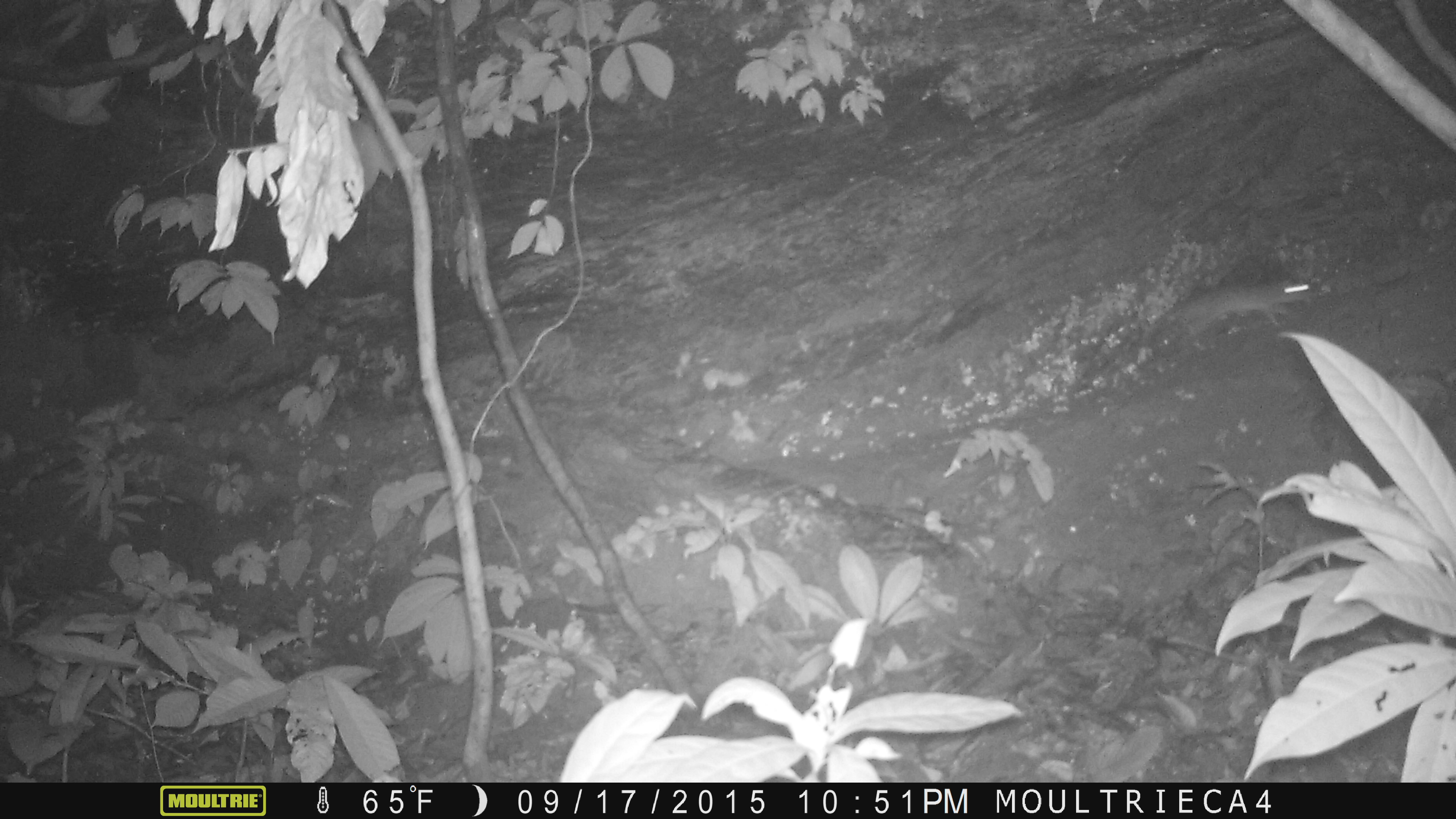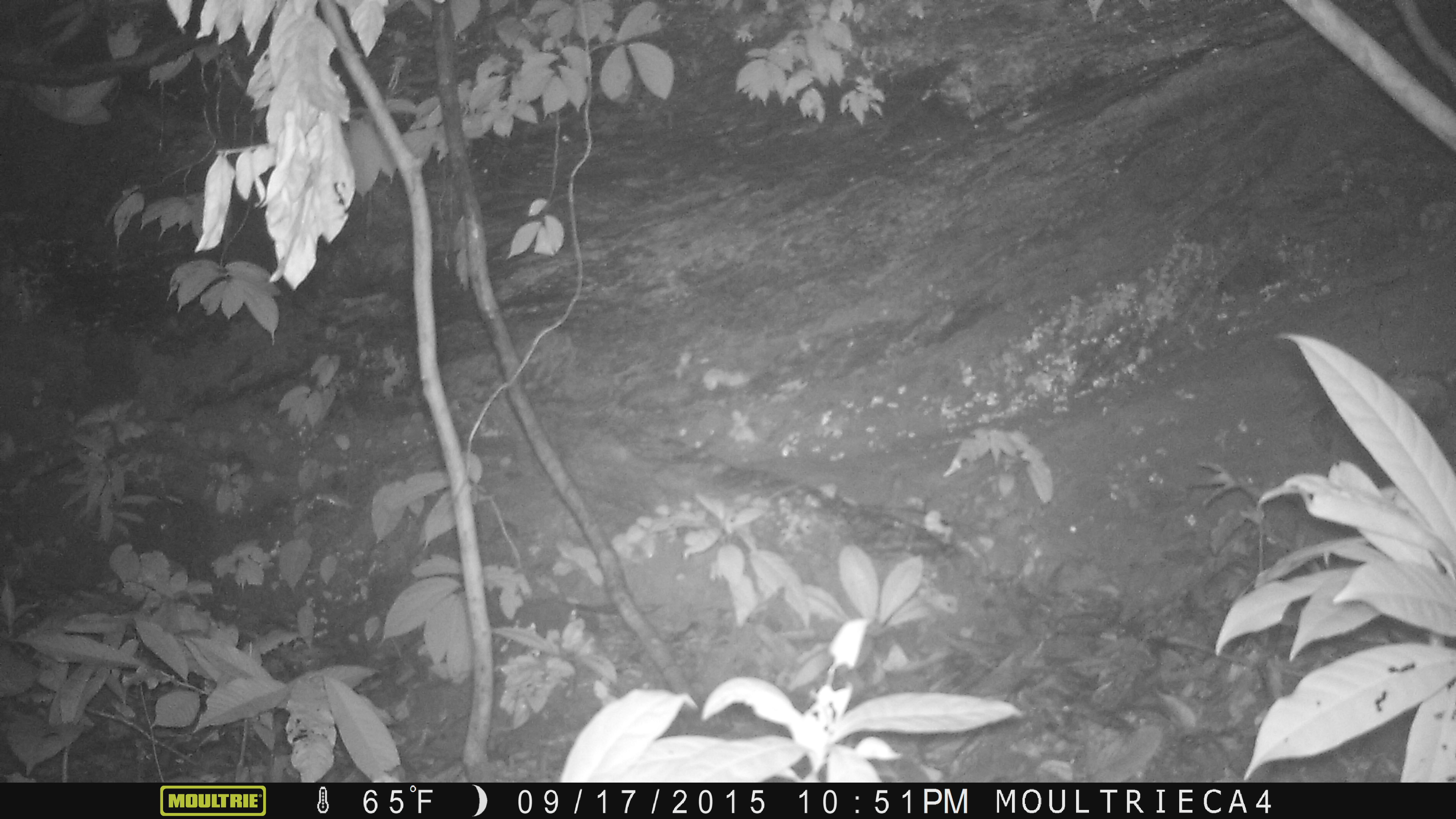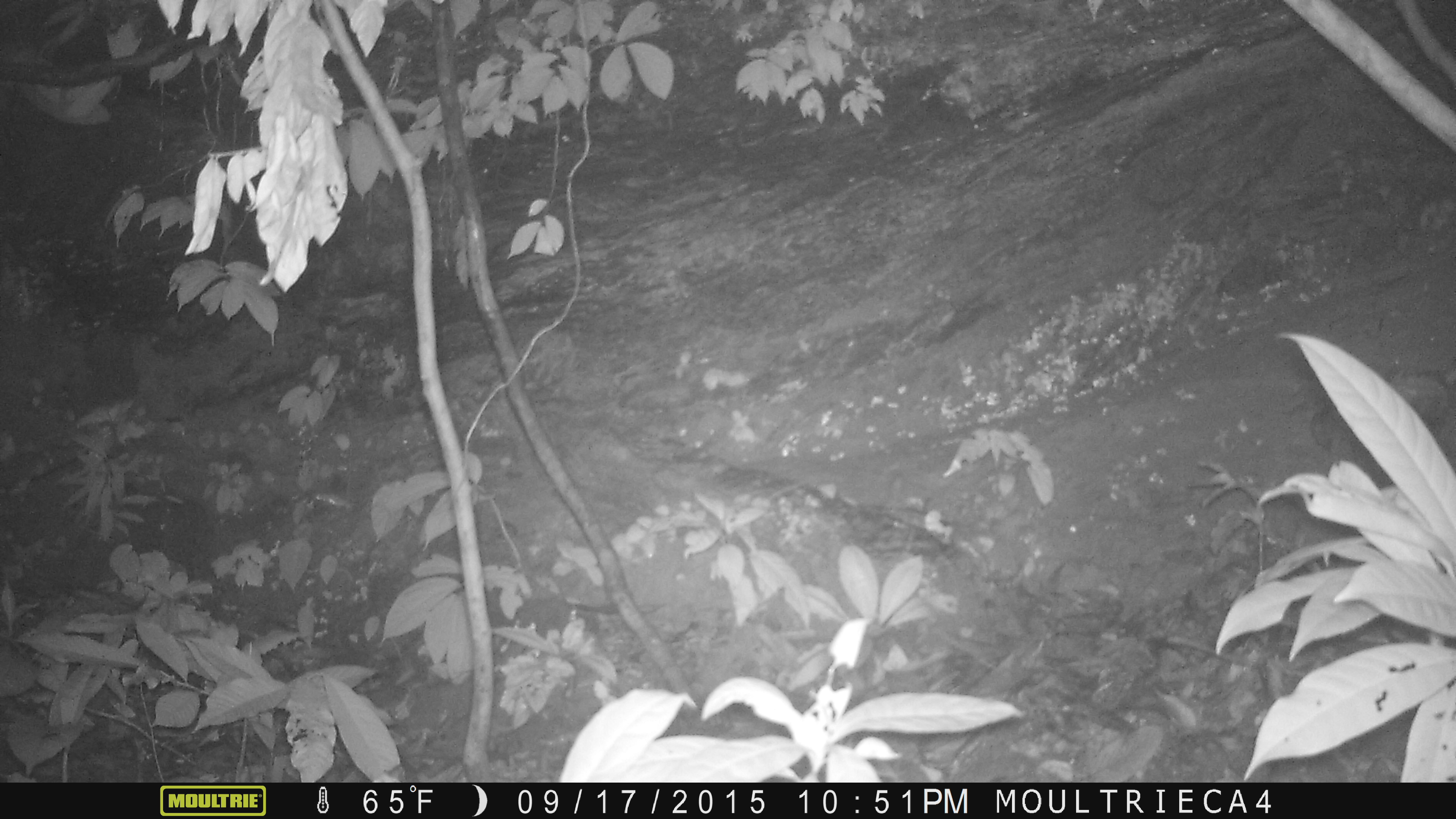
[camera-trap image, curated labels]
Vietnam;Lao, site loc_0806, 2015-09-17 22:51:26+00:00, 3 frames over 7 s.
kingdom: Animalia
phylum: Chordata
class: Mammalia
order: Rodentia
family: Muridae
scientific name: Muridae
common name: old-world mice and rats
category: unidentified murid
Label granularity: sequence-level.